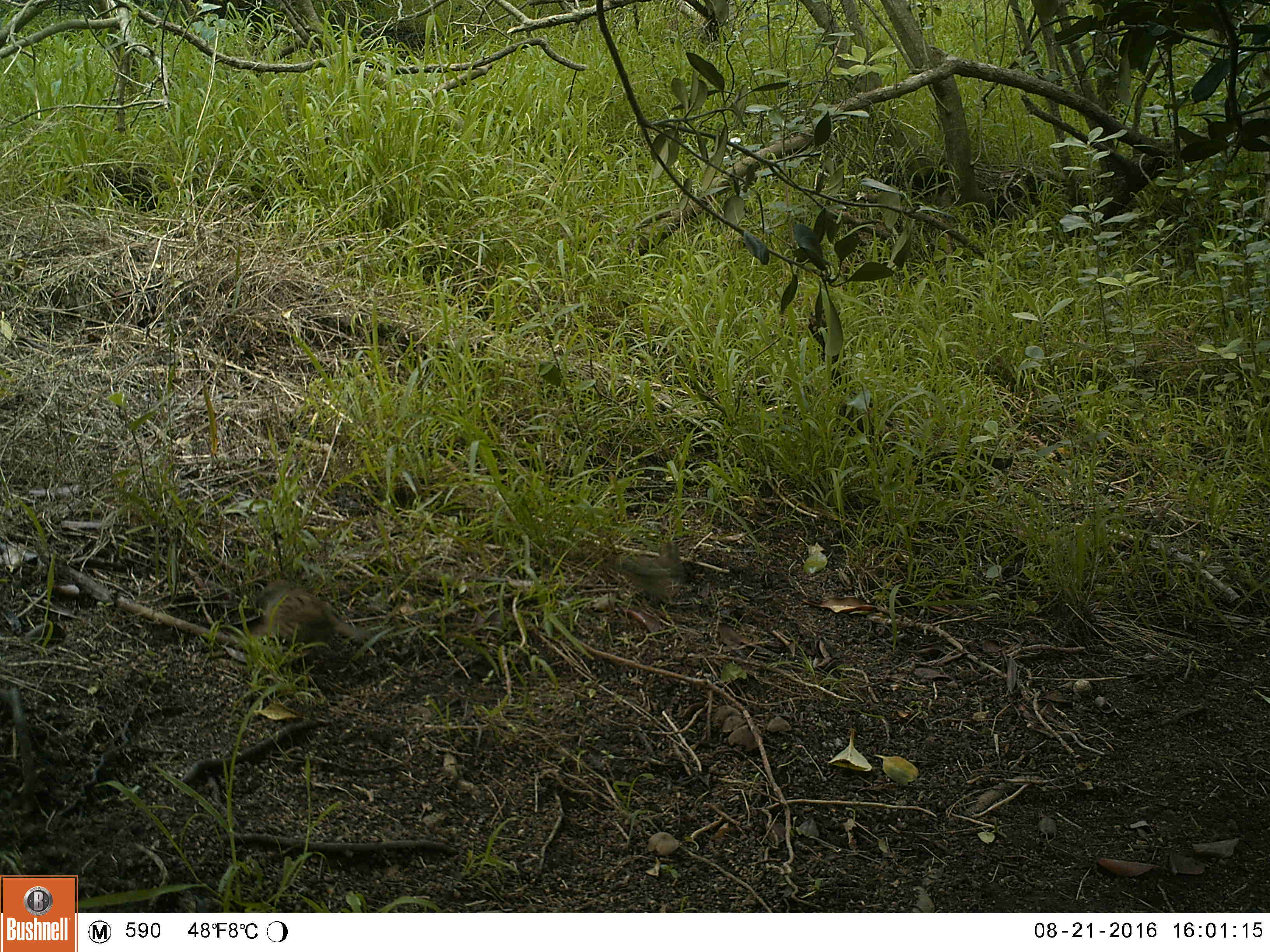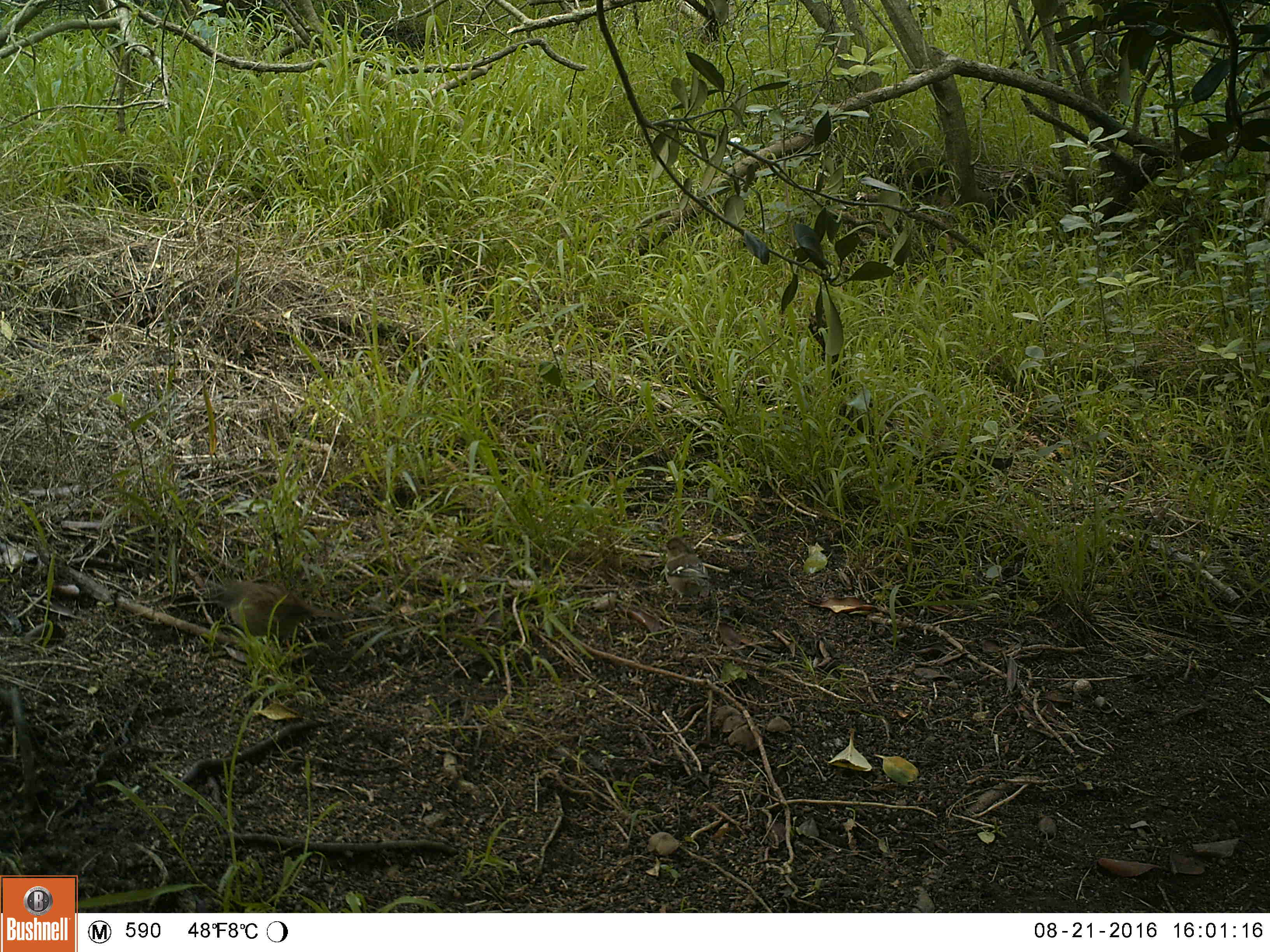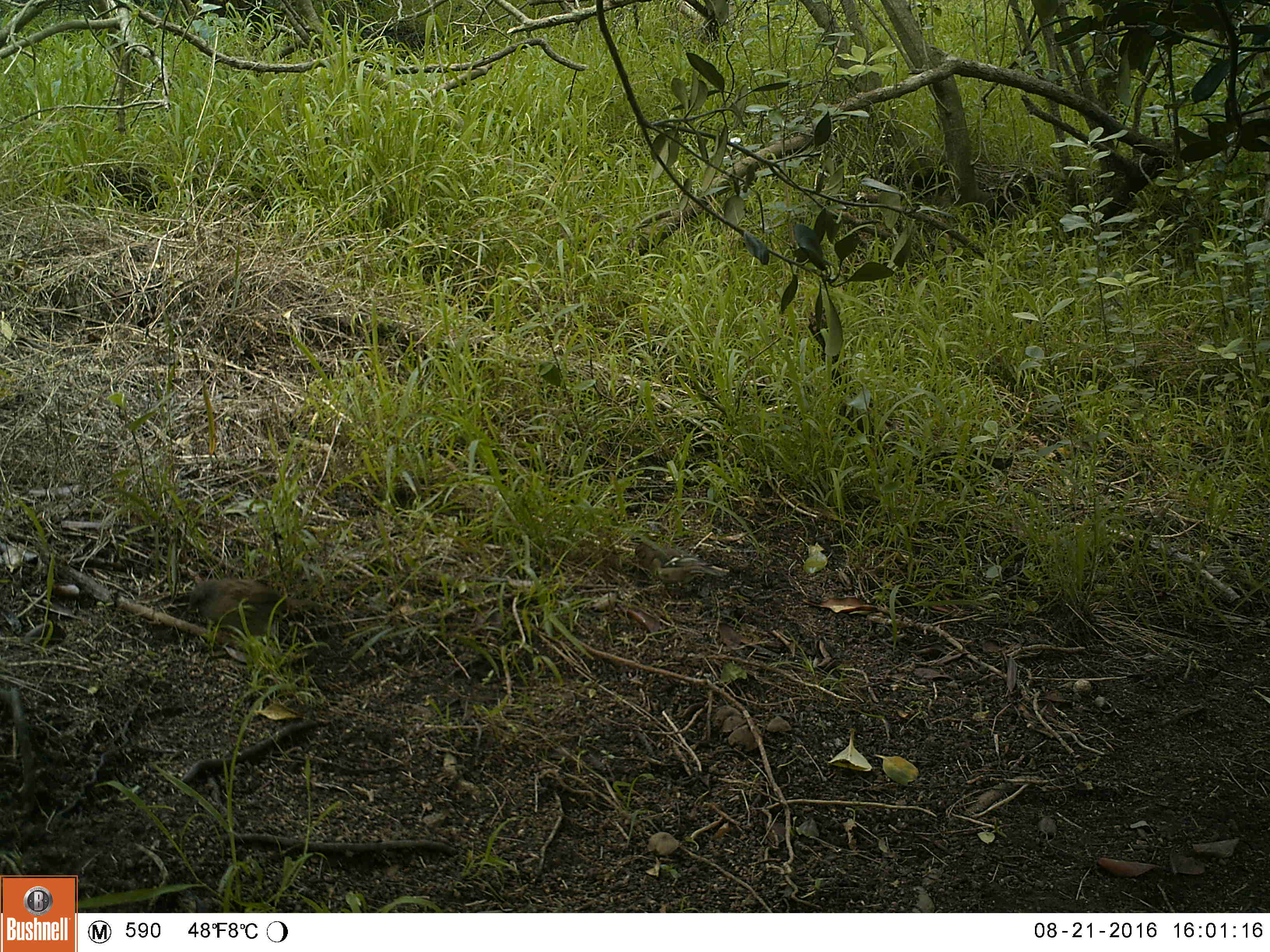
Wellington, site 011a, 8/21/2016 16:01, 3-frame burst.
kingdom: Animalia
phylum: Chordata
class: Aves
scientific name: Aves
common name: bird